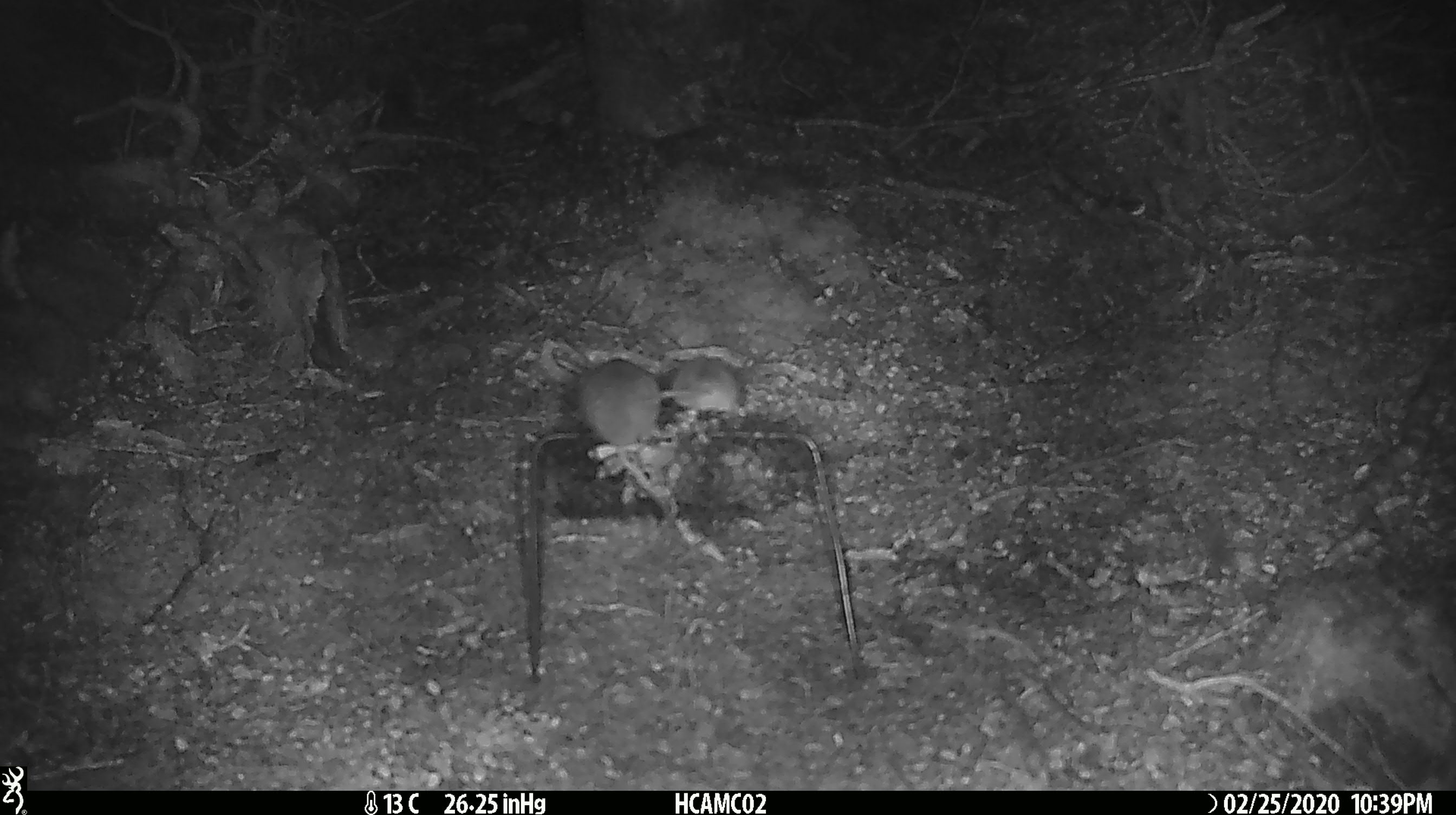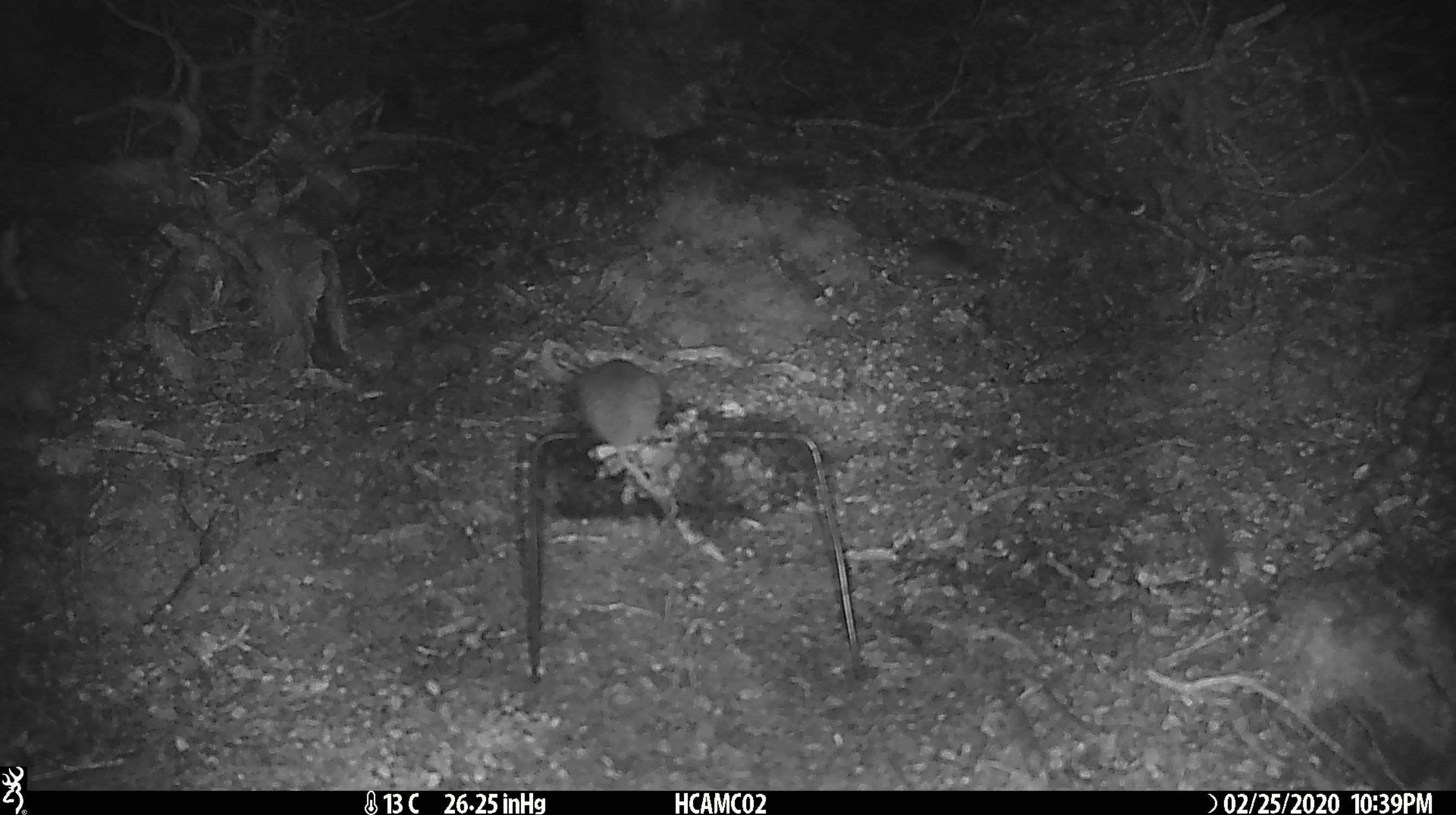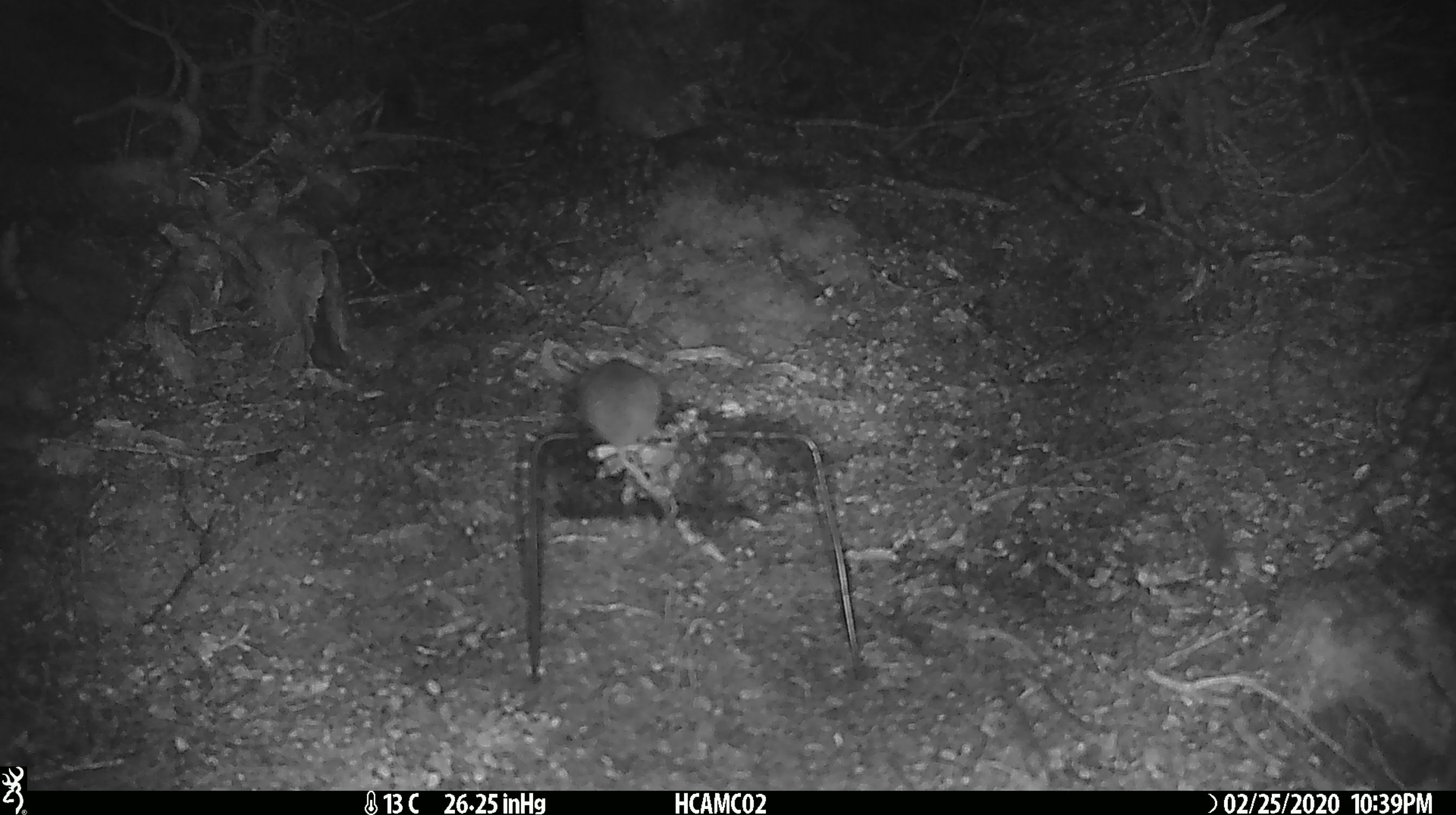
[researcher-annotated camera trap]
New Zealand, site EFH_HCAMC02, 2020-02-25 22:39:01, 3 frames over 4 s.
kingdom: Animalia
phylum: Chordata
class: Mammalia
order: Rodentia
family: Muridae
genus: Mus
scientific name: Mus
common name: mouse